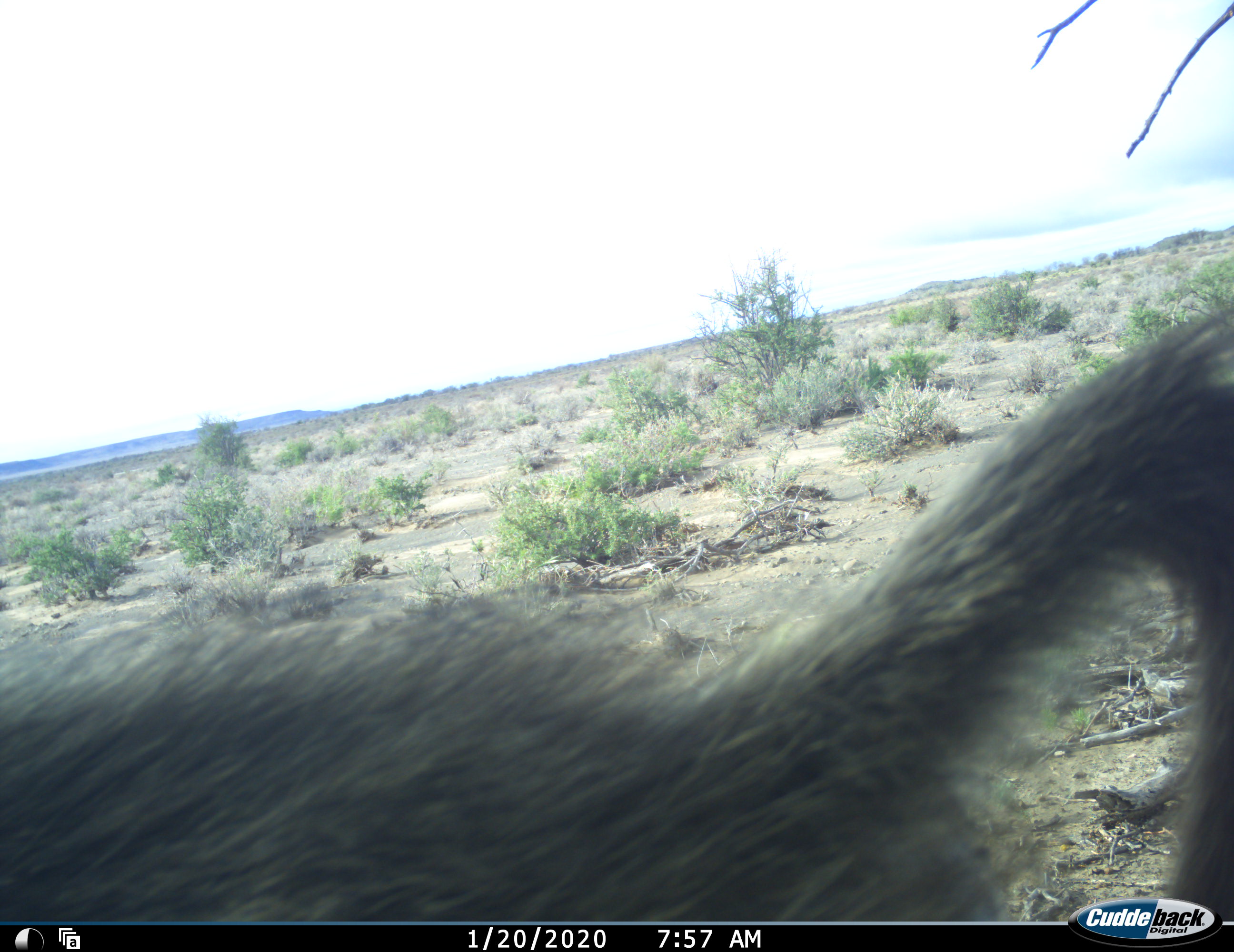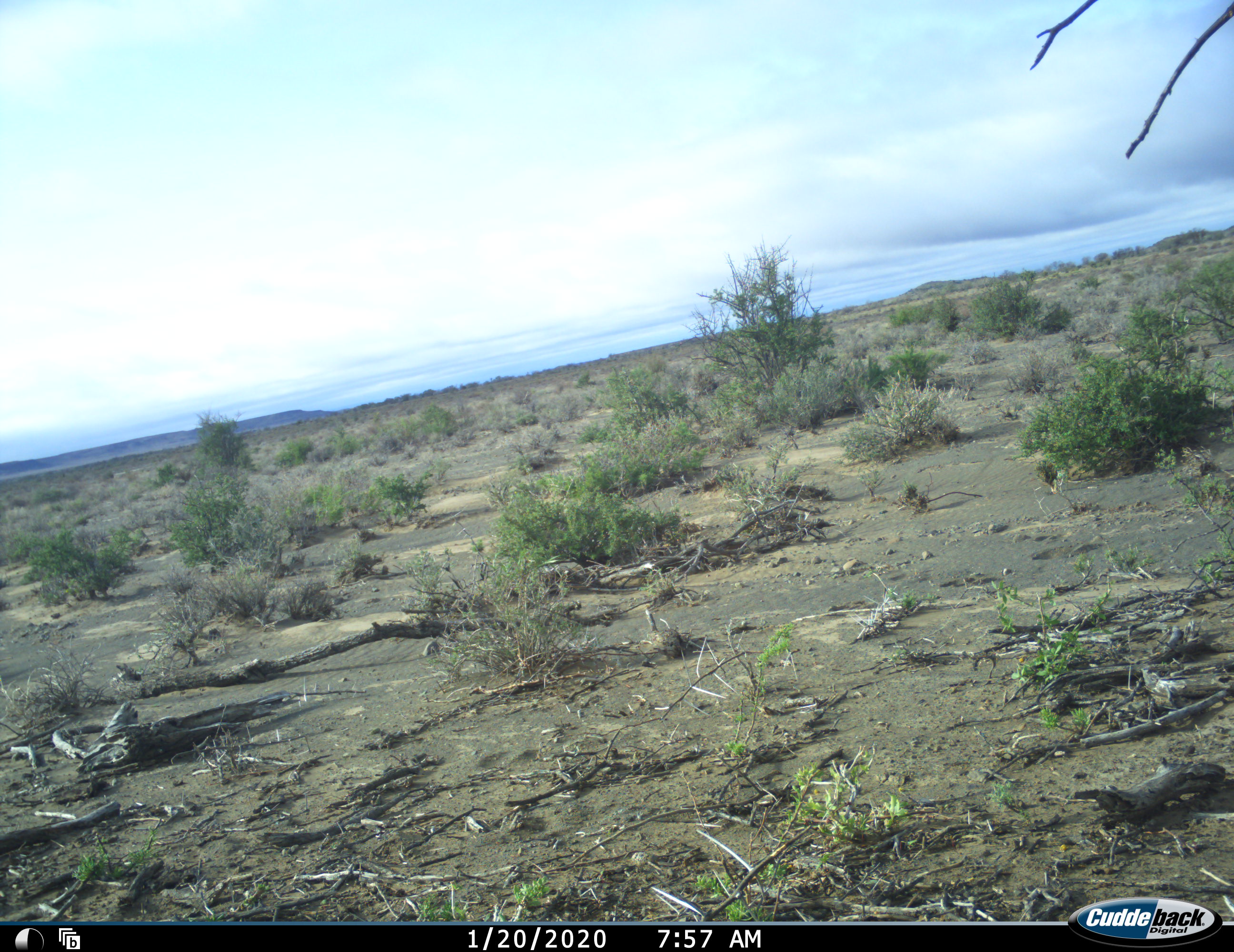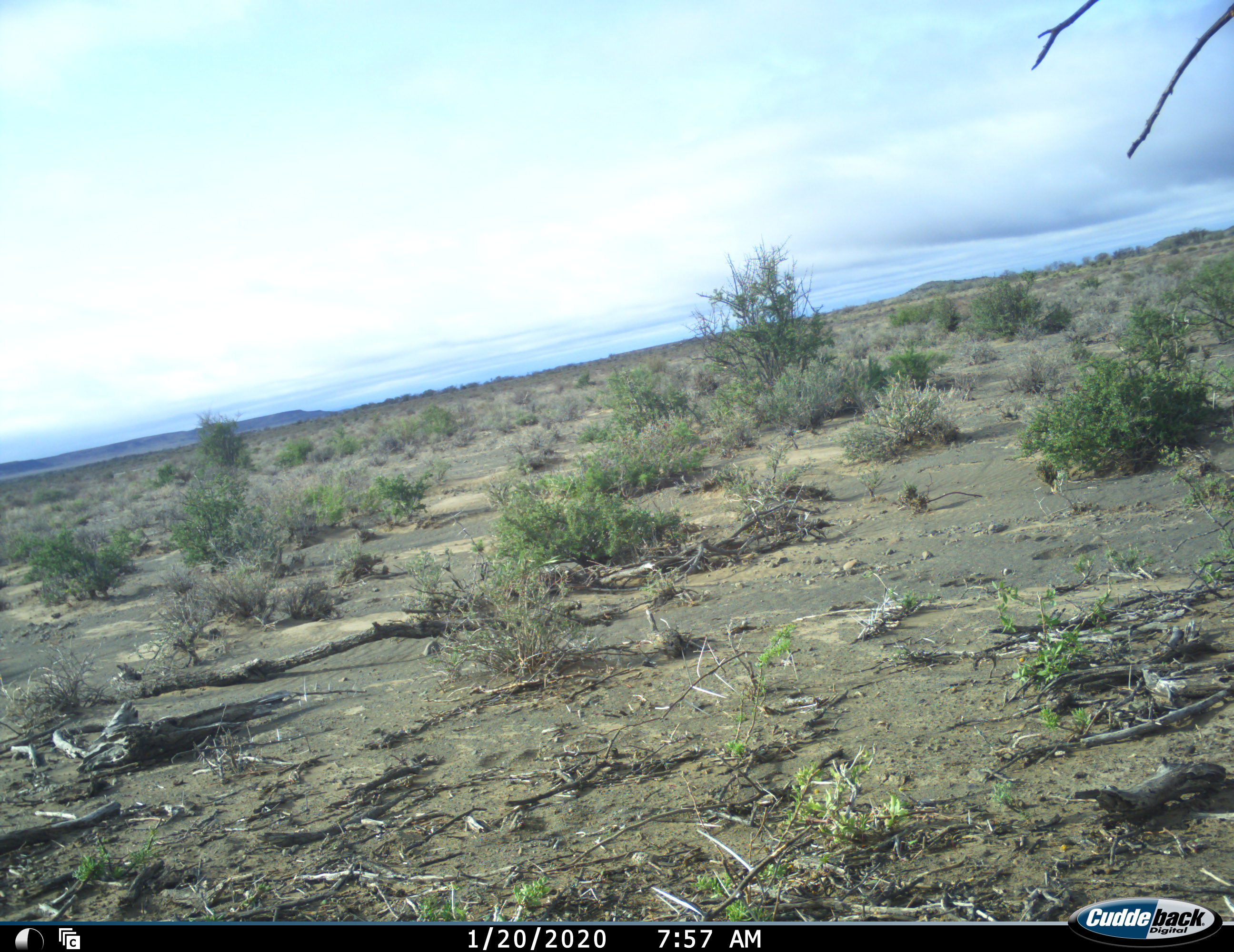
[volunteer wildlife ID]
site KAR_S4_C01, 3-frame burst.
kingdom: Animalia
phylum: Chordata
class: Mammalia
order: Primates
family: Cercopithecidae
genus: Papio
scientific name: Papio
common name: baboon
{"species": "baboon (Papio)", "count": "1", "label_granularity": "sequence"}